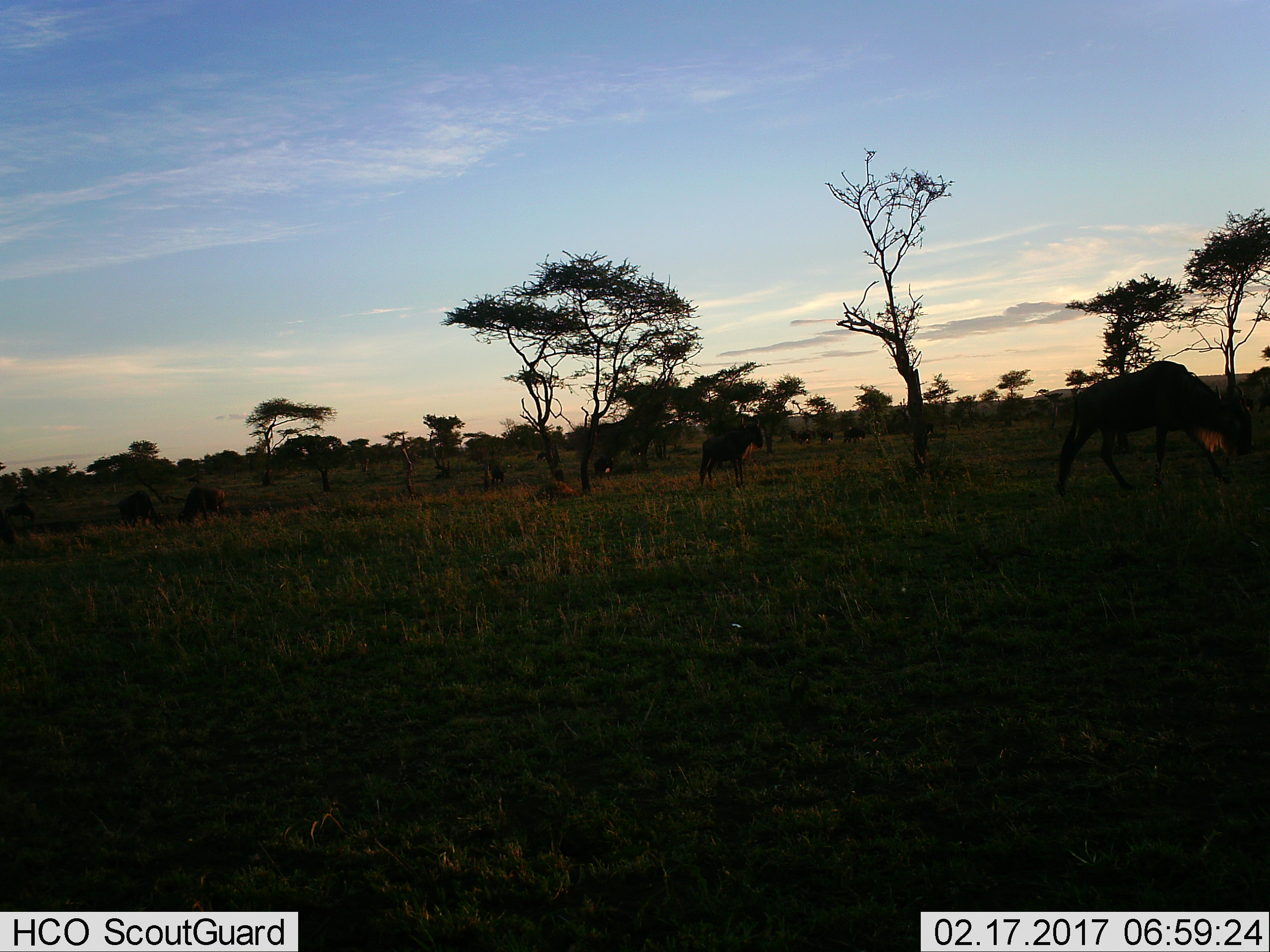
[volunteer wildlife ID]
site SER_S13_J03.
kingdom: Animalia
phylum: Chordata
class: Mammalia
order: Artiodactyla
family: Bovidae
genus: Connochaetes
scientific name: Connochaetes taurinus taurinus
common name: blue wildebeest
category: wildebeestblue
Wildebeestblue (blue wildebeest) (Connochaetes taurinus taurinus), count 3. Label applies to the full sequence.